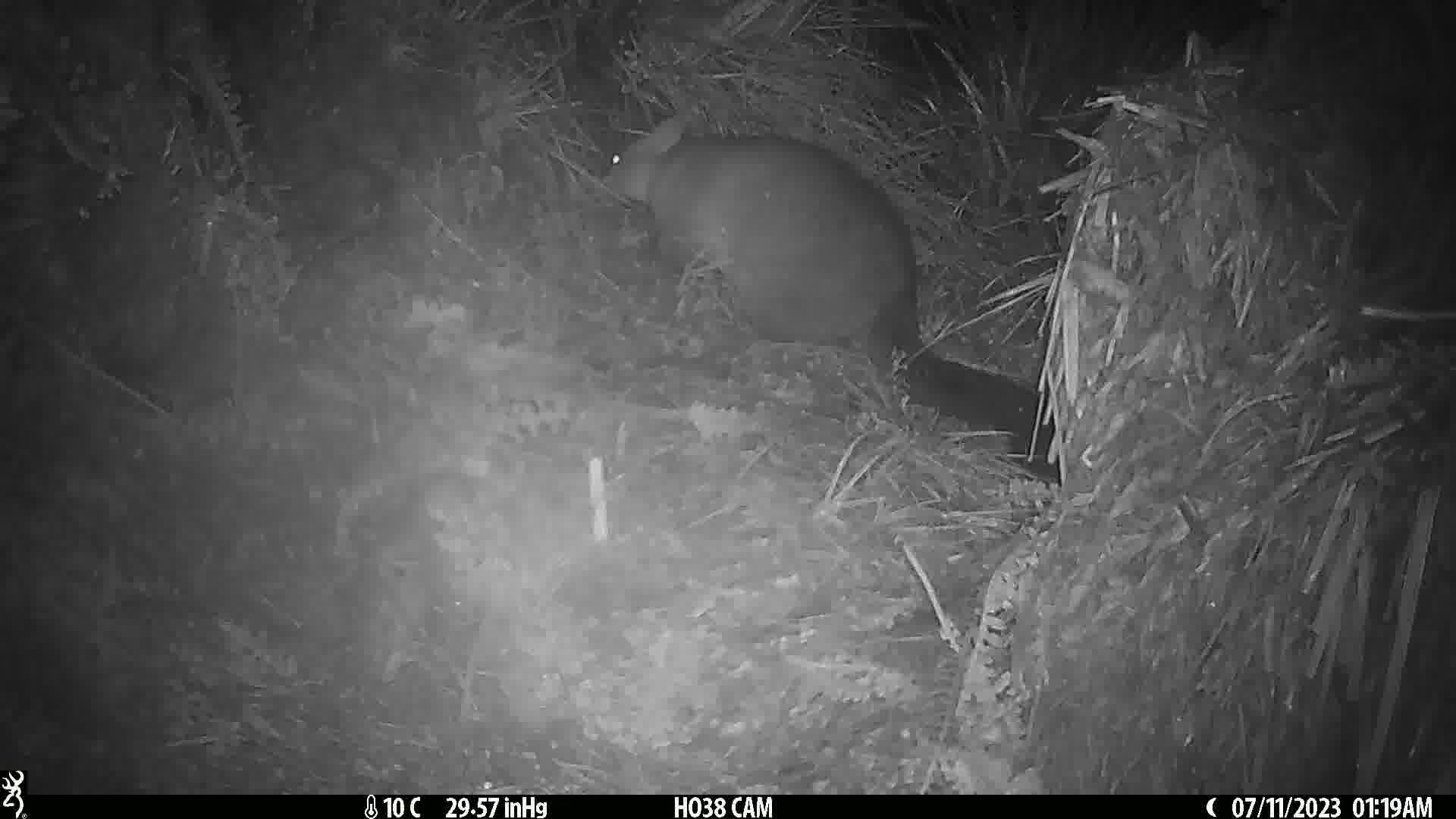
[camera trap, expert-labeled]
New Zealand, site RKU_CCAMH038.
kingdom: Animalia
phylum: Chordata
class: Mammalia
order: Diprotodontia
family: Phalangeridae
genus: Trichosurus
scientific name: Trichosurus vulpecula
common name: common brushtail possum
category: possum